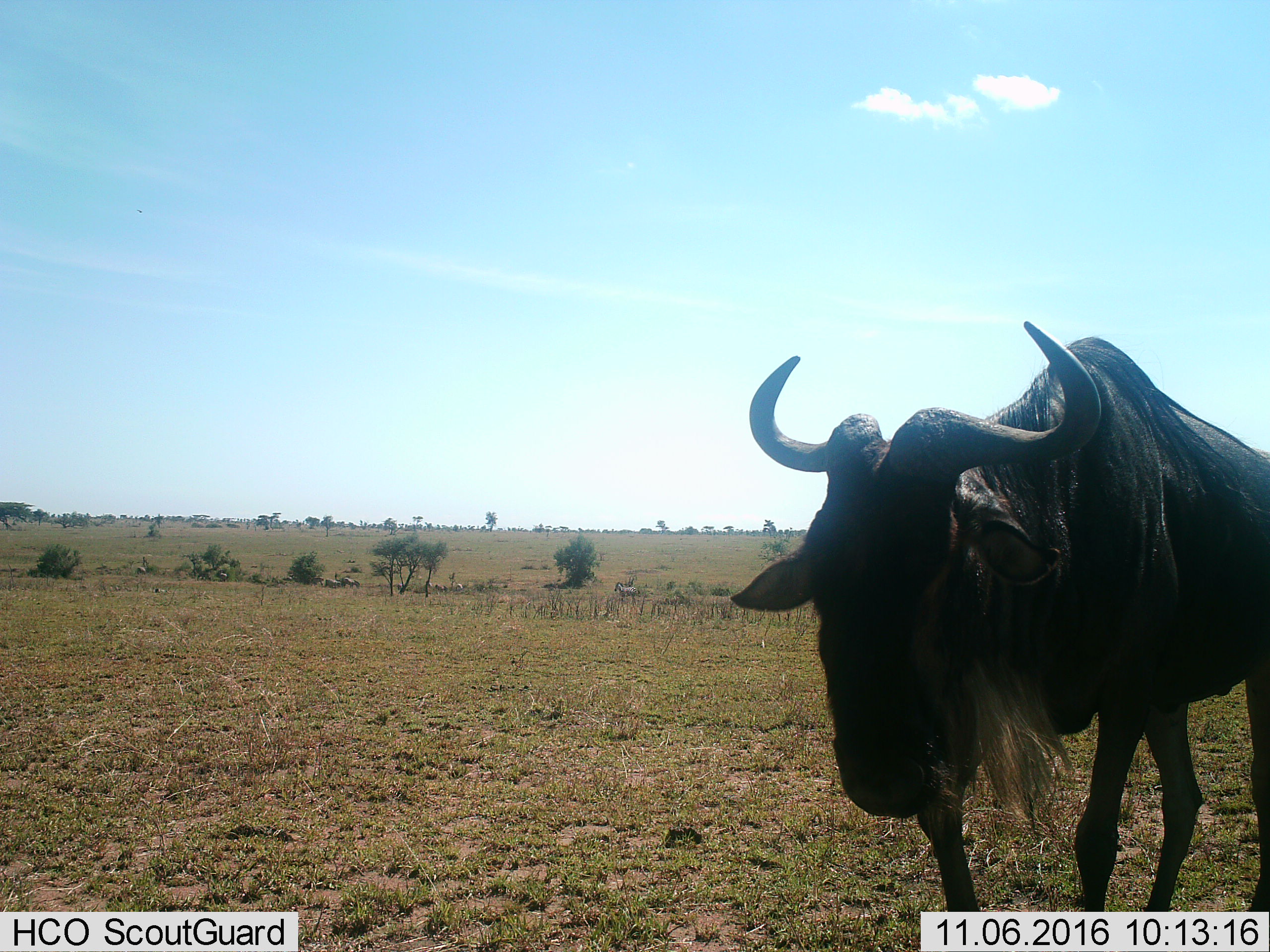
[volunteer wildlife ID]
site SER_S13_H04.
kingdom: Animalia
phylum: Chordata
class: Mammalia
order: Artiodactyla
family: Bovidae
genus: Connochaetes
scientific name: Connochaetes taurinus taurinus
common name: blue wildebeest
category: wildebeestblue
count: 1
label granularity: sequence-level